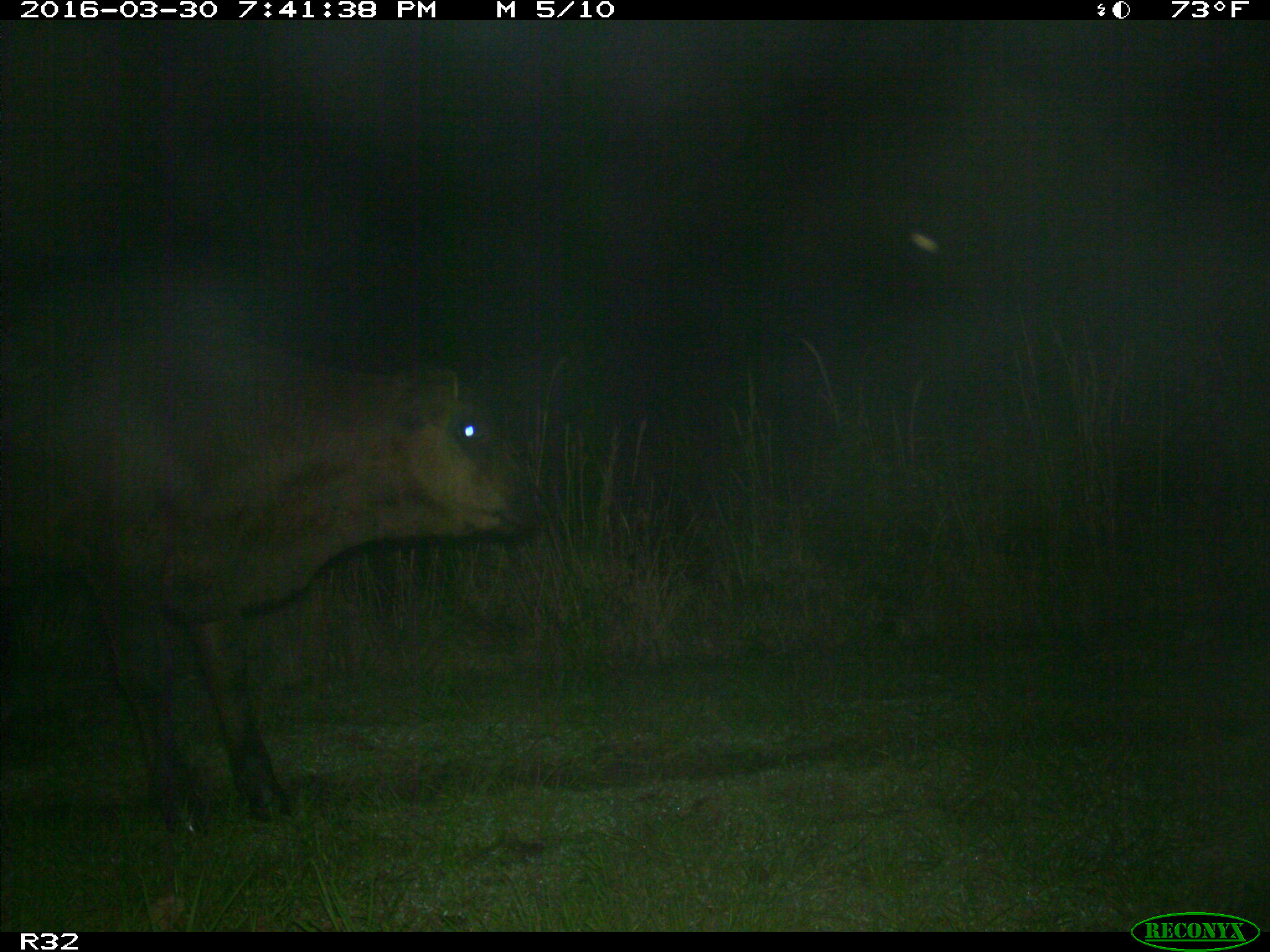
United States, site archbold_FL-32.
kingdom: Animalia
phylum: Chordata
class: Mammalia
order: Artiodactyla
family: Bovidae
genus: Bos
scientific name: Bos taurus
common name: domestic cow